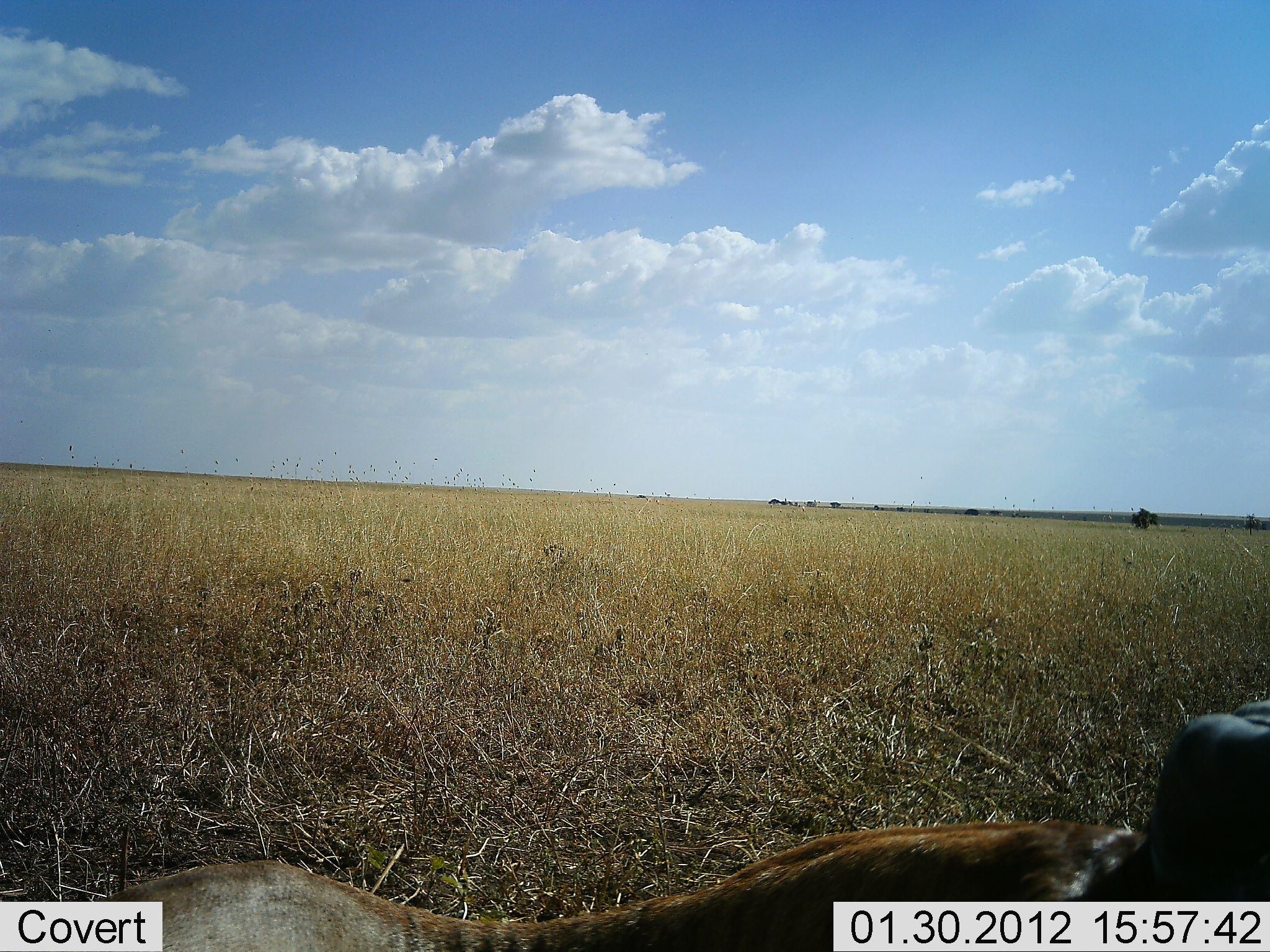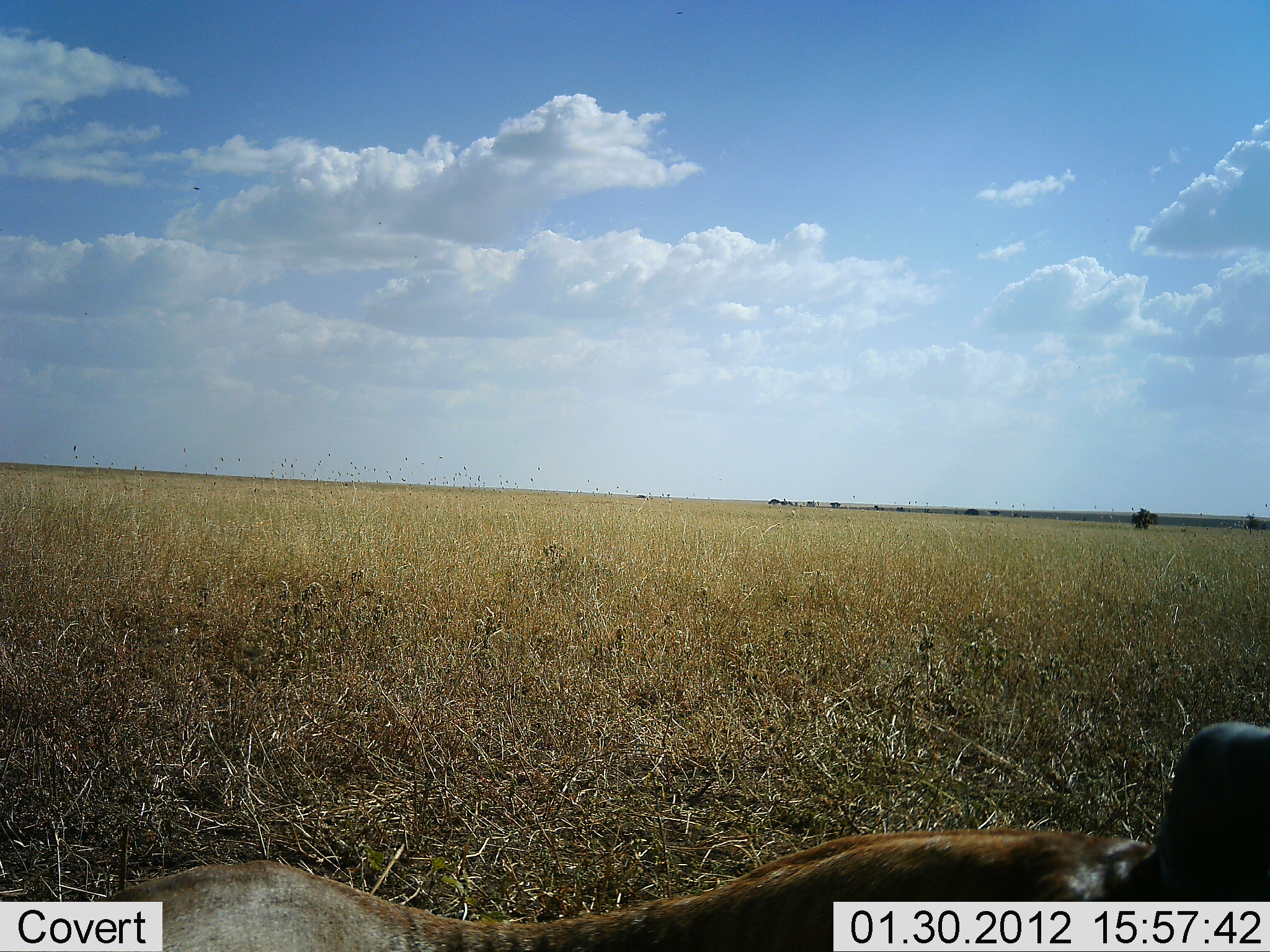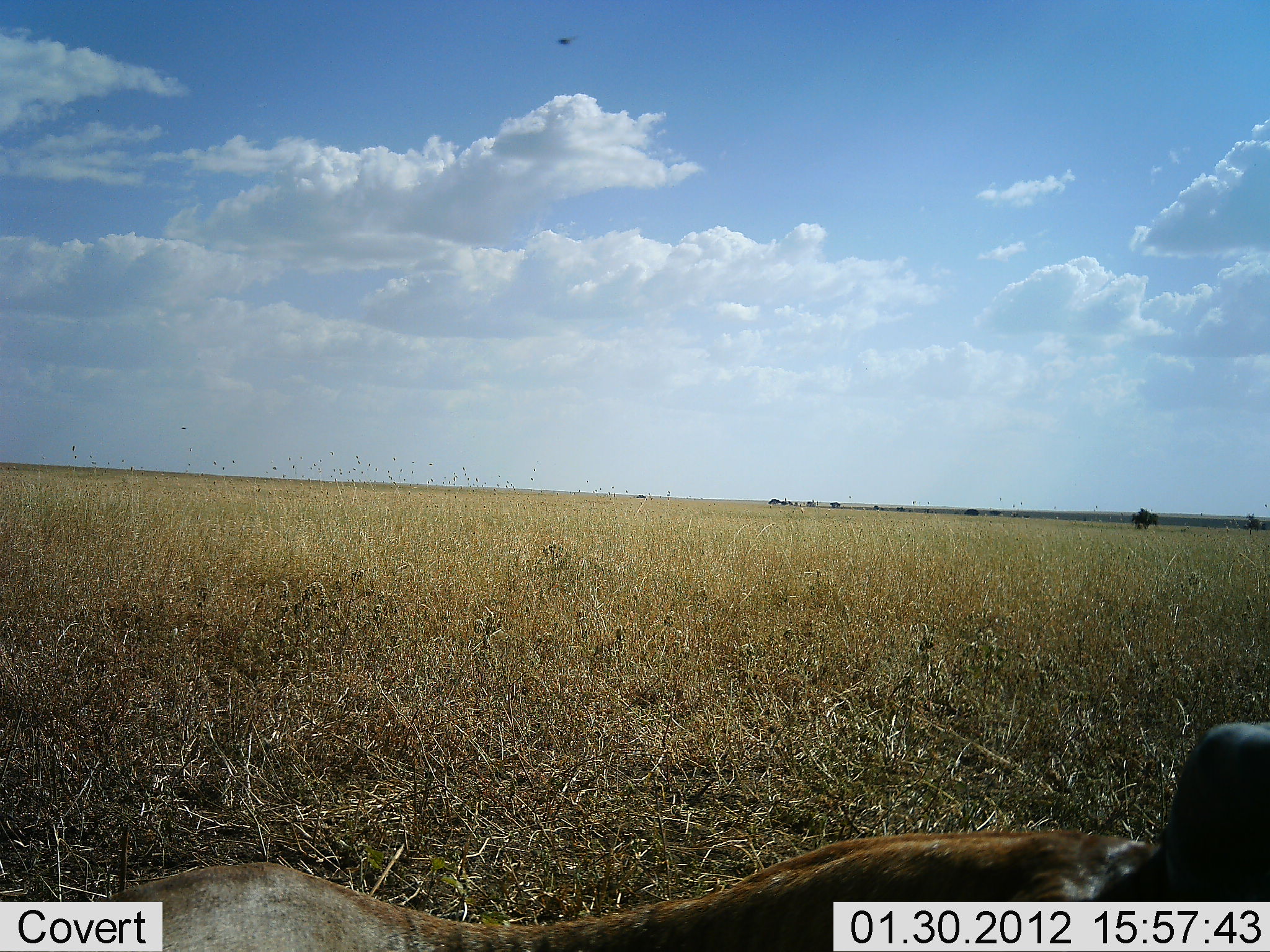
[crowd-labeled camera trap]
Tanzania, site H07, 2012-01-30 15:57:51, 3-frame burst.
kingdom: Animalia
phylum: Chordata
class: Mammalia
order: Artiodactyla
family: Bovidae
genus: Alcelaphus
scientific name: Alcelaphus buselaphus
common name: hartebeest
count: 1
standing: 14%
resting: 86%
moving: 0%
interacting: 0%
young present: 0%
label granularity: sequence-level